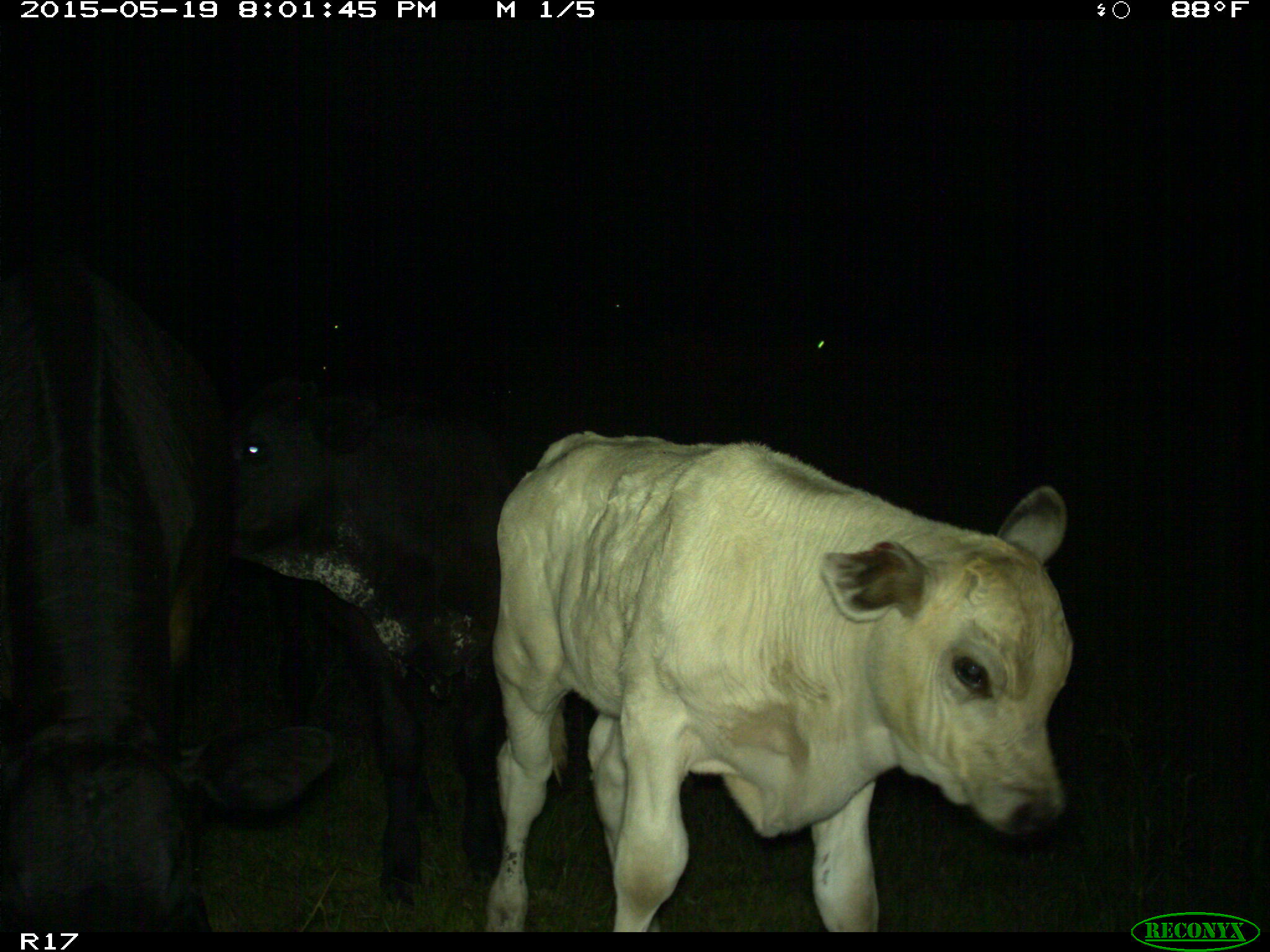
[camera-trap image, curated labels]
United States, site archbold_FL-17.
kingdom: Animalia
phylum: Chordata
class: Mammalia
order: Artiodactyla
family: Bovidae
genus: Bos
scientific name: Bos taurus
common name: domestic cow